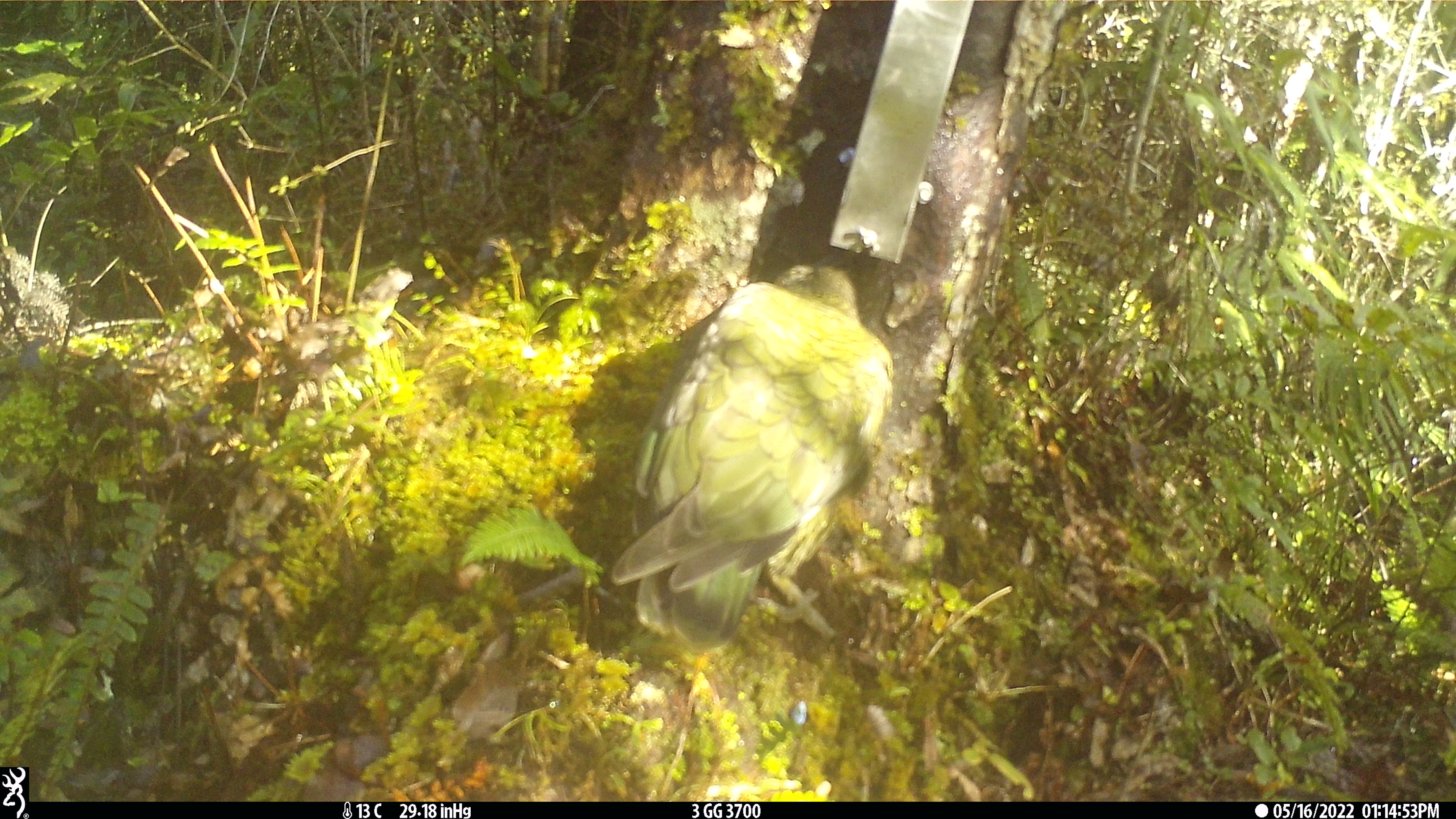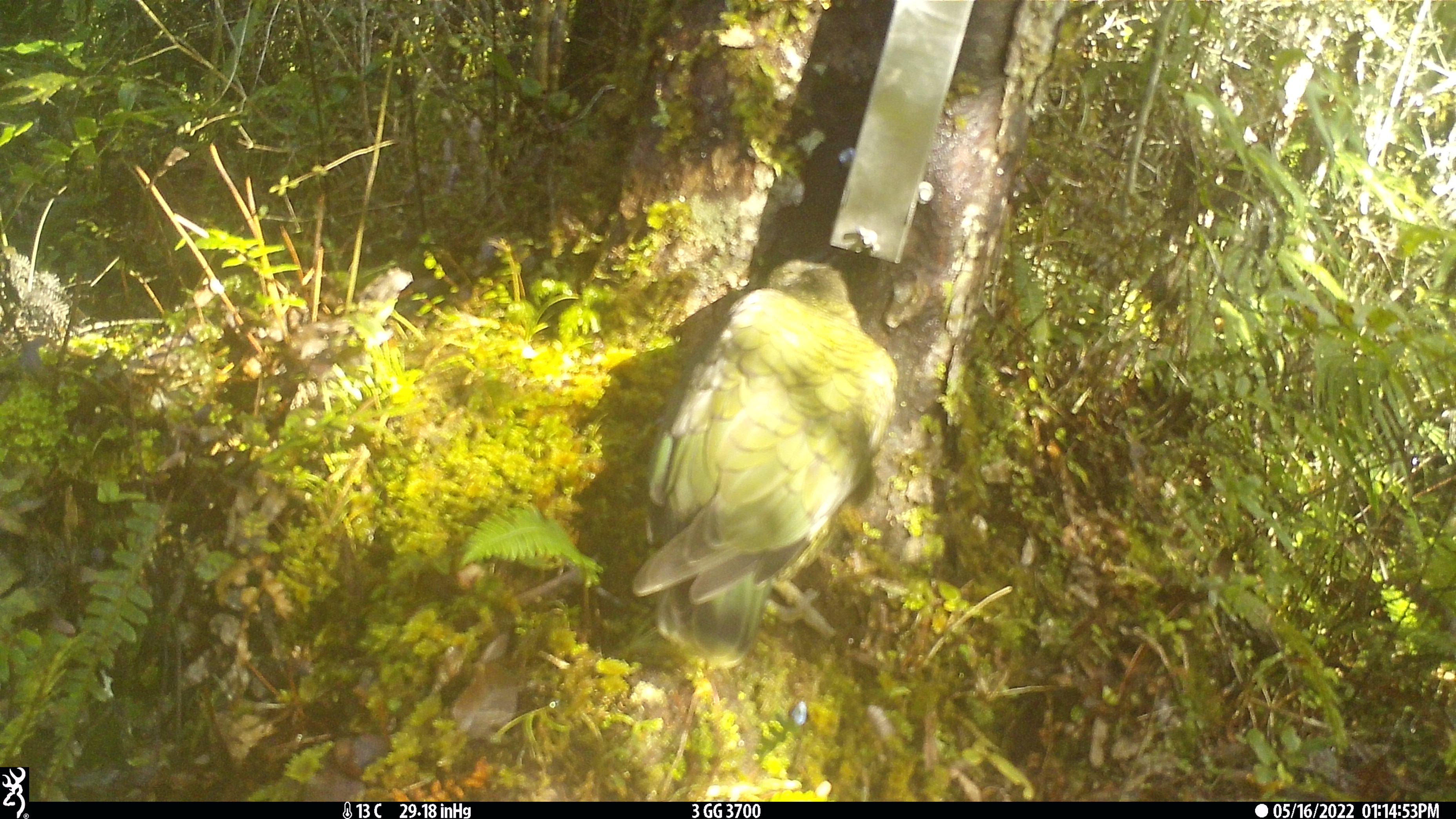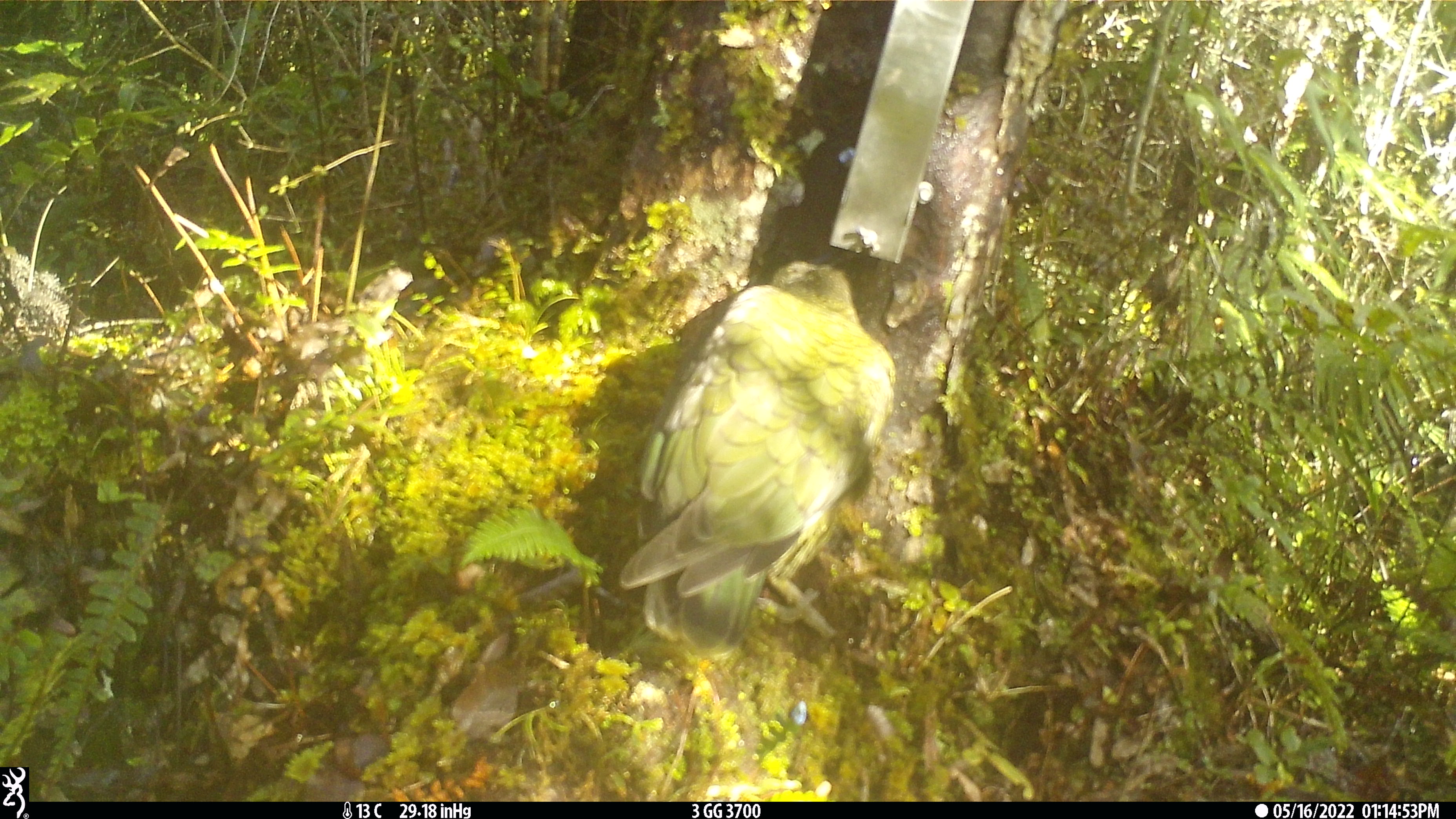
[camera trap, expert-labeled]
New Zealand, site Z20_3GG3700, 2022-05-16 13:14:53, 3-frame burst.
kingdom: Animalia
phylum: Chordata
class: Aves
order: Psittaciformes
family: Strigopidae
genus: Nestor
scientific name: Nestor notabilis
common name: kea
Kea (Nestor notabilis).